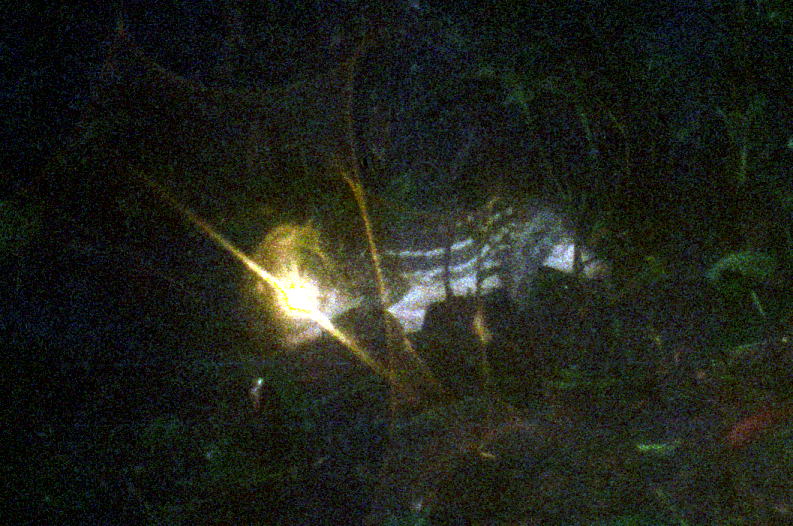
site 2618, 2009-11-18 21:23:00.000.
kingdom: Animalia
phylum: Chordata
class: Mammalia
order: Rodentia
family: Cuniculidae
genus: Cuniculus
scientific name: Cuniculus paca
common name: spotted paca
Cuniculus paca (spotted paca).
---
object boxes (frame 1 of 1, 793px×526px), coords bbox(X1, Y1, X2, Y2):
cuniculus paca: bbox(233, 186, 613, 355)